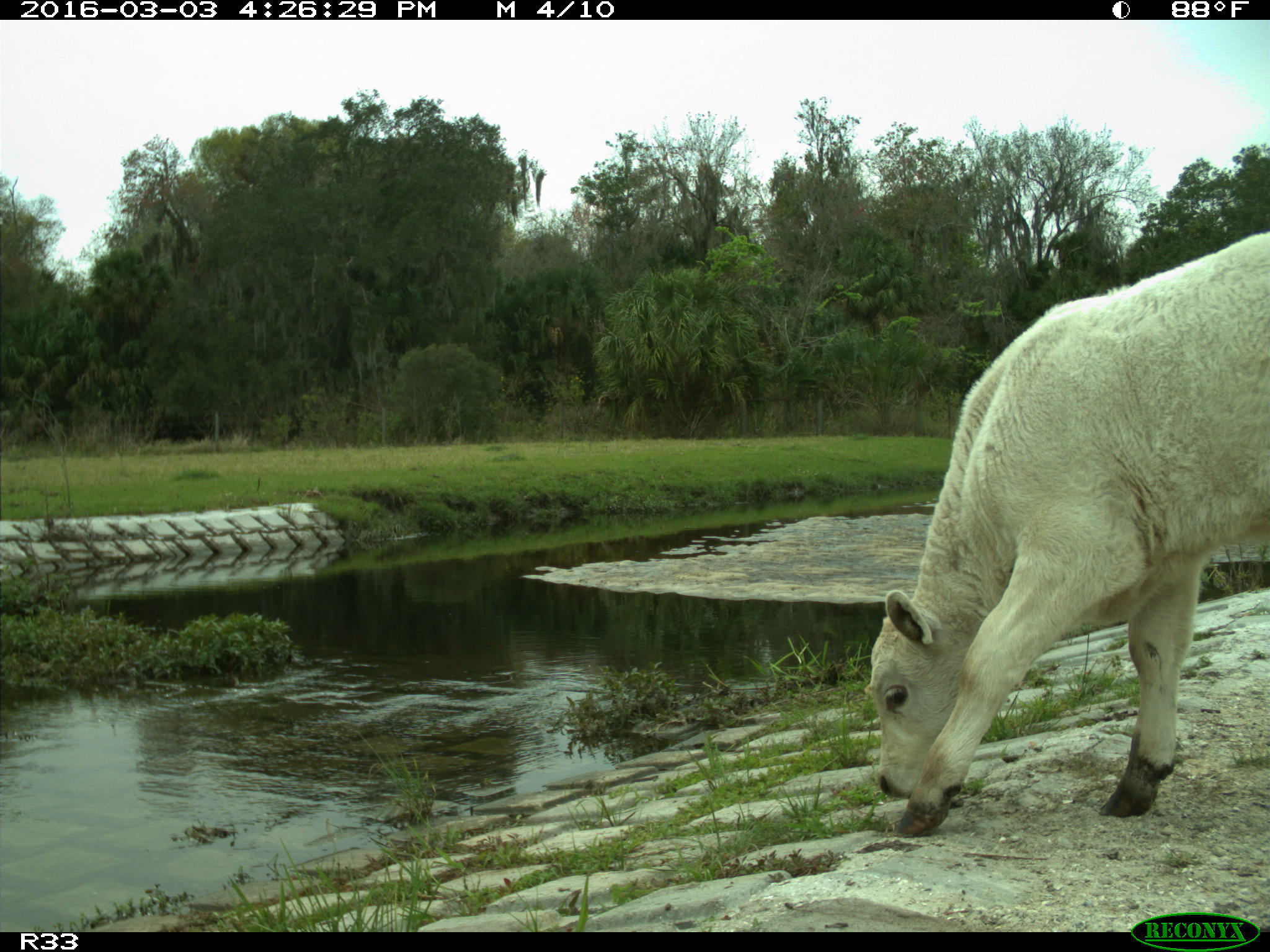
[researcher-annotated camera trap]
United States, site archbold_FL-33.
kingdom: Animalia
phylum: Chordata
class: Mammalia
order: Artiodactyla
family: Bovidae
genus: Bos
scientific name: Bos taurus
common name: domestic cow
Bos taurus (domestic cow).